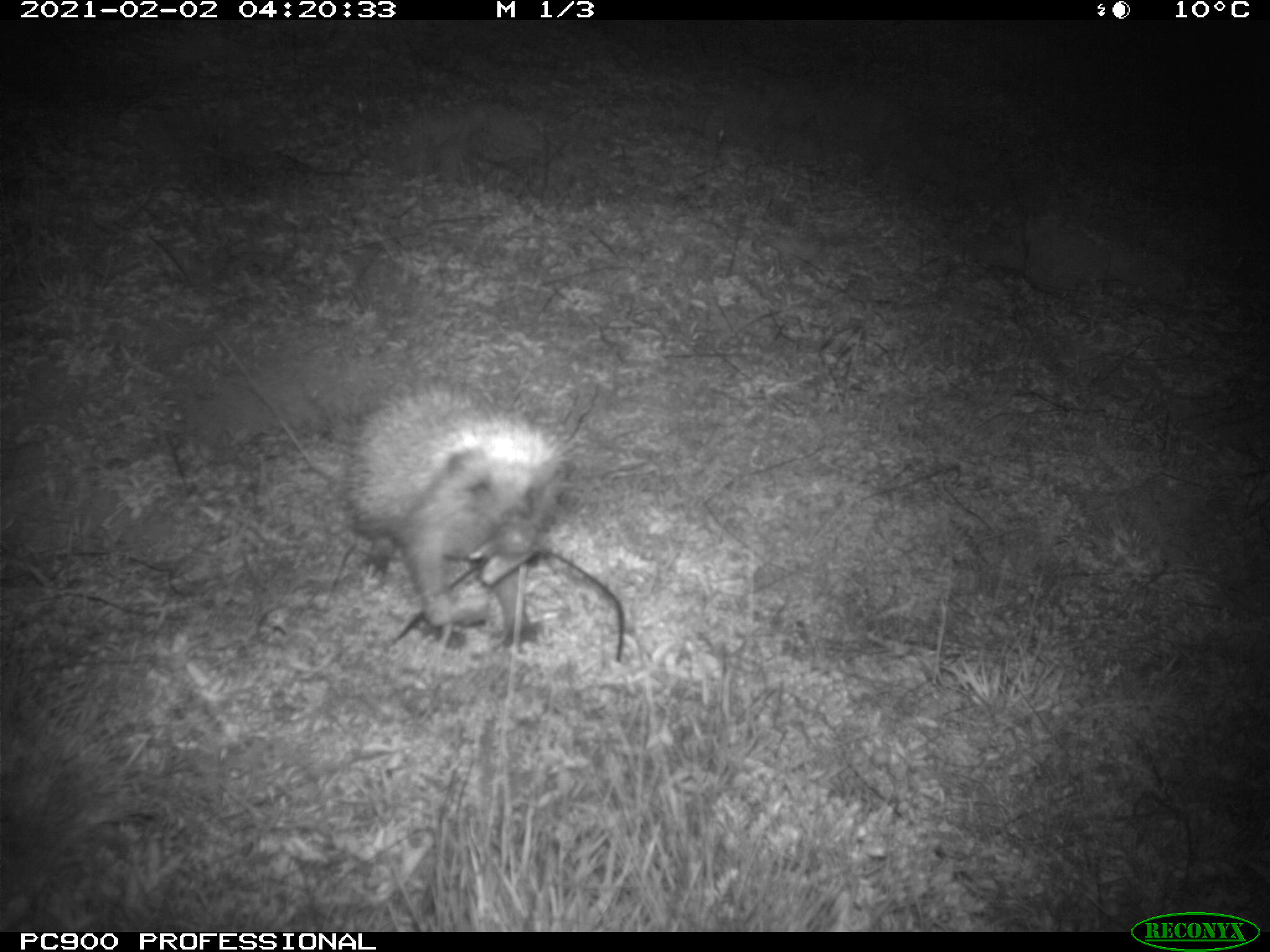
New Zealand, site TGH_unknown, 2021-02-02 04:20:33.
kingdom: Animalia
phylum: Chordata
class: Mammalia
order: Eulipotyphla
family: Erinaceidae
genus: Erinaceus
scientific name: Erinaceus europaeus europaeus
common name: european hedgehog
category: hedgehog